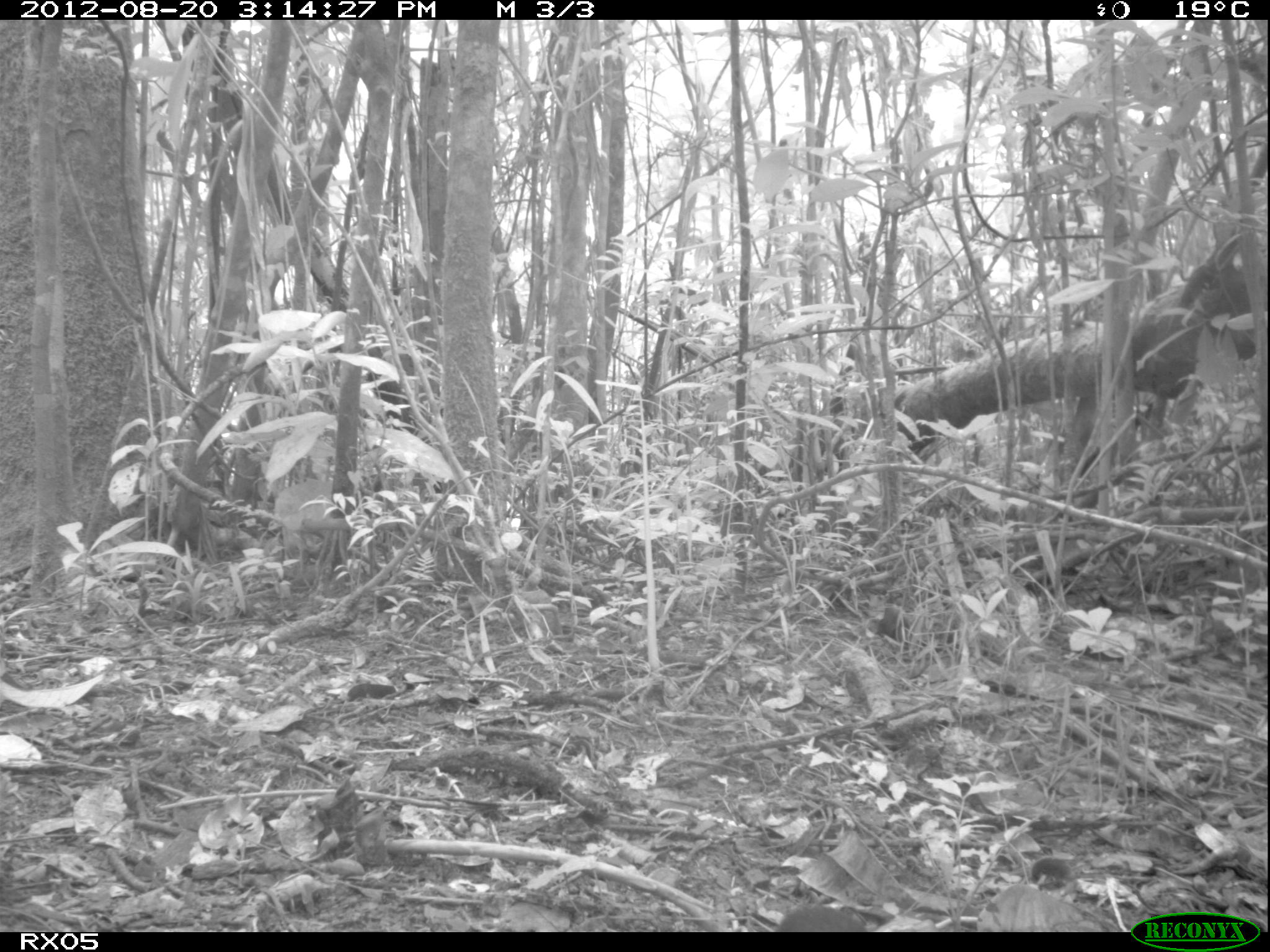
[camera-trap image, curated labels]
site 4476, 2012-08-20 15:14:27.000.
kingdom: Animalia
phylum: Chordata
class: Aves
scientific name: Aves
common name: bird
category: unknown bird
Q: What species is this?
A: Unknown bird (bird) (Aves).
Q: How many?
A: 1.